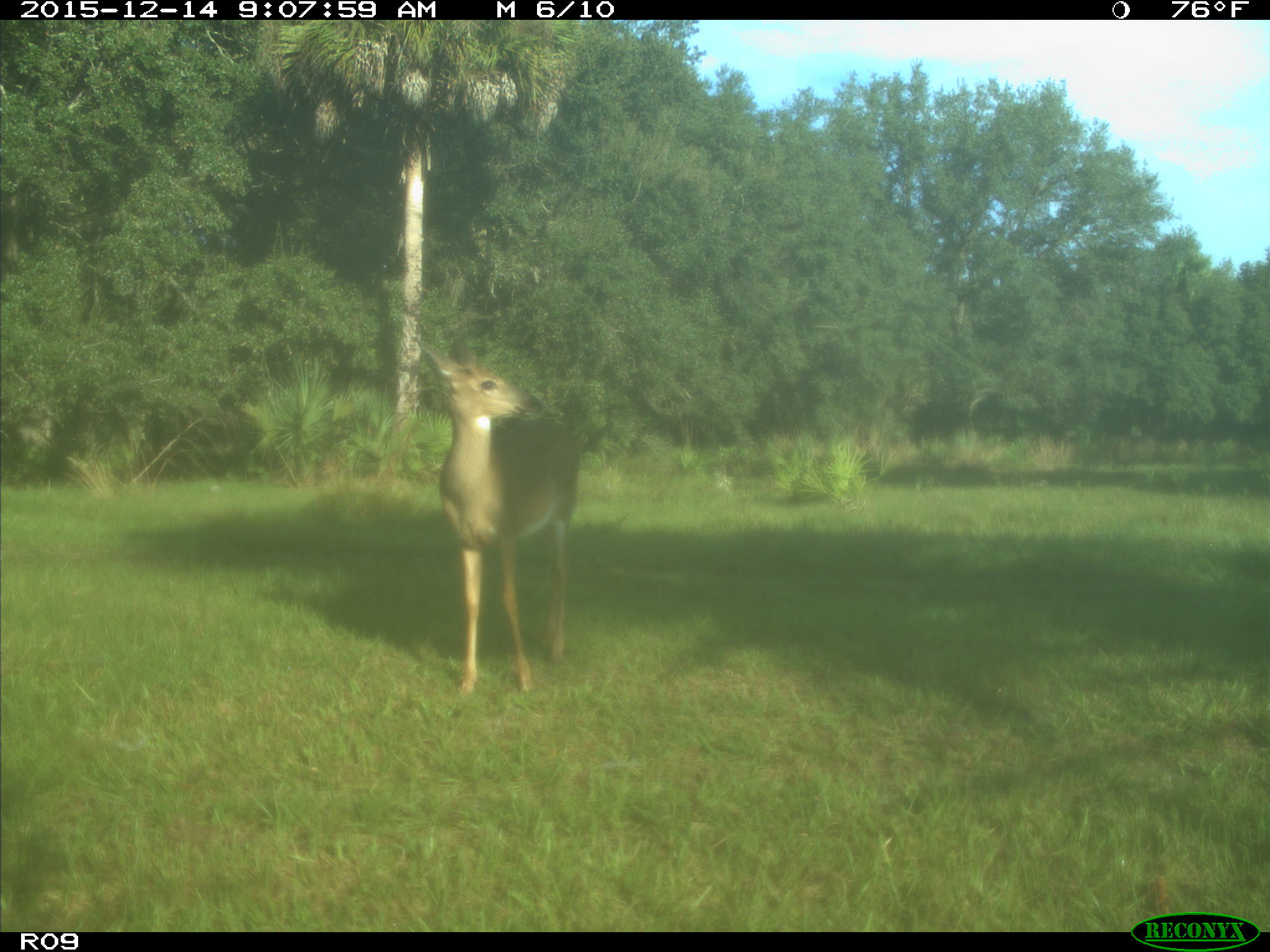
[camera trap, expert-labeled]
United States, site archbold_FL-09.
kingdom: Animalia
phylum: Chordata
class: Mammalia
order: Artiodactyla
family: Cervidae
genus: Odocoileus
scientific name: Odocoileus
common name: deer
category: unidentified deer